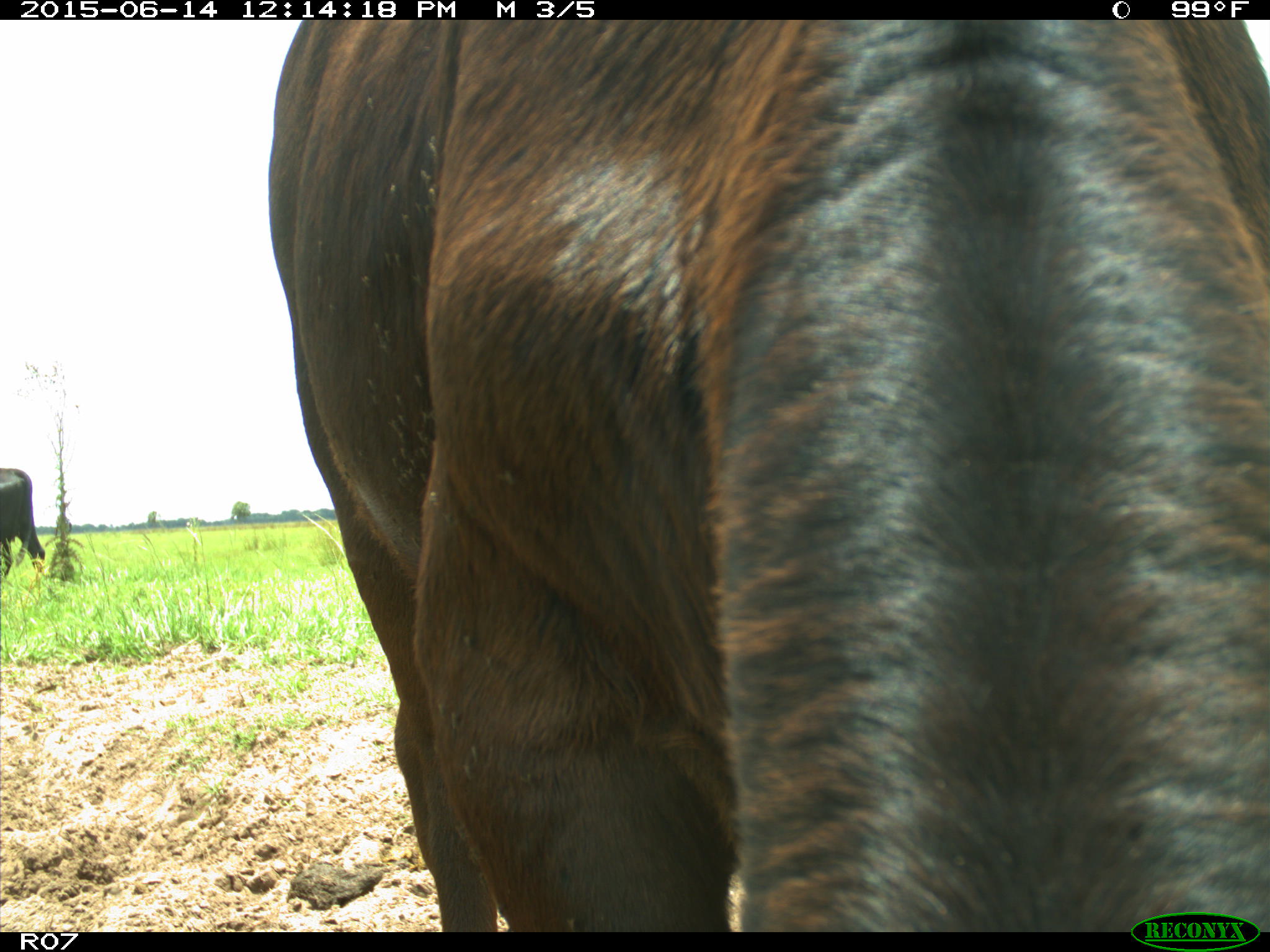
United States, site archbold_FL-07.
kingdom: Animalia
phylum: Chordata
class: Mammalia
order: Artiodactyla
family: Bovidae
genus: Bos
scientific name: Bos taurus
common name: domestic cow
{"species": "Bos taurus (domestic cow)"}